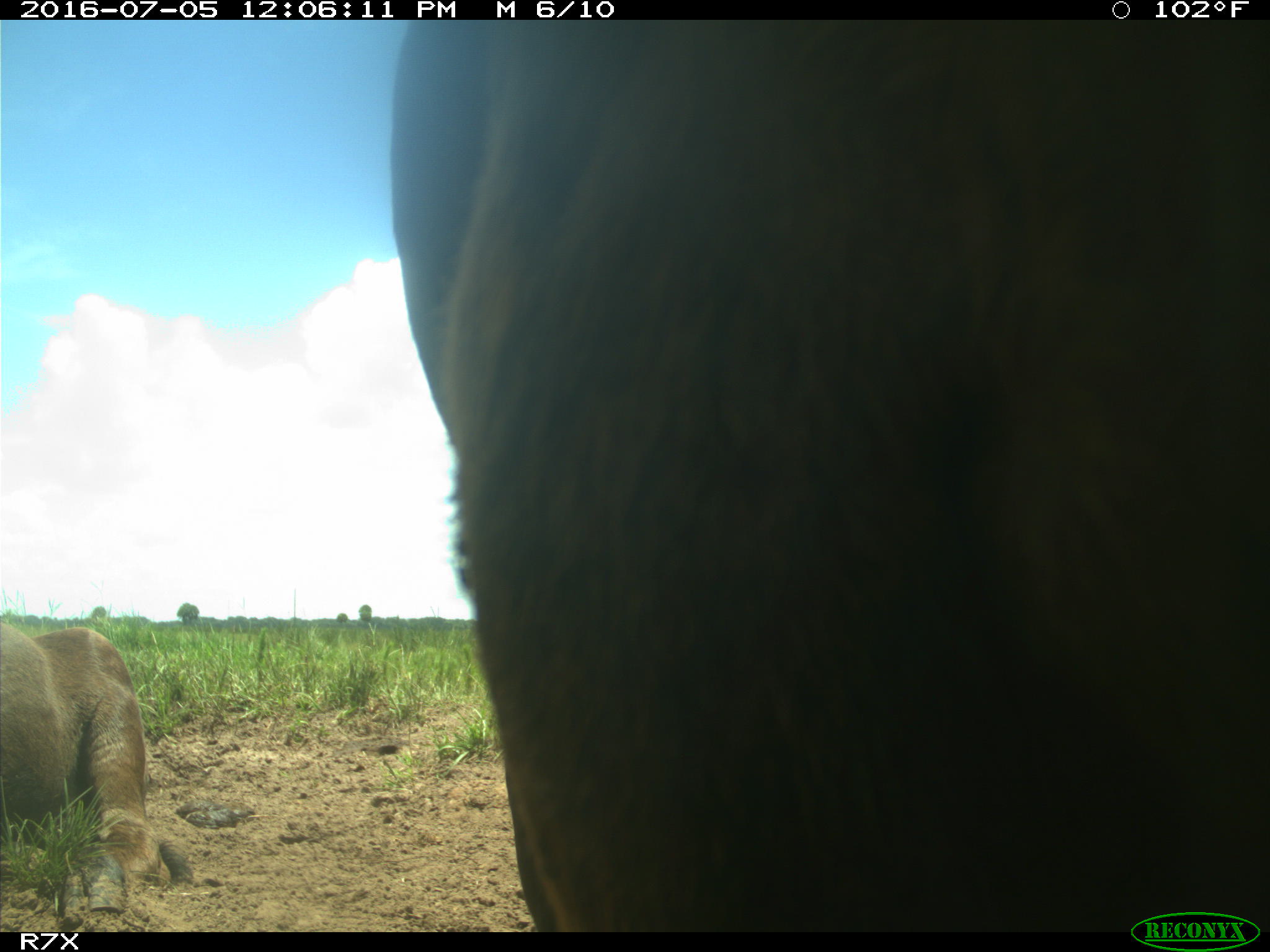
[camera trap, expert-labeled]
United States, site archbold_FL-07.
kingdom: Animalia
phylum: Chordata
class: Mammalia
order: Artiodactyla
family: Bovidae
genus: Bos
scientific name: Bos taurus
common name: domestic cow